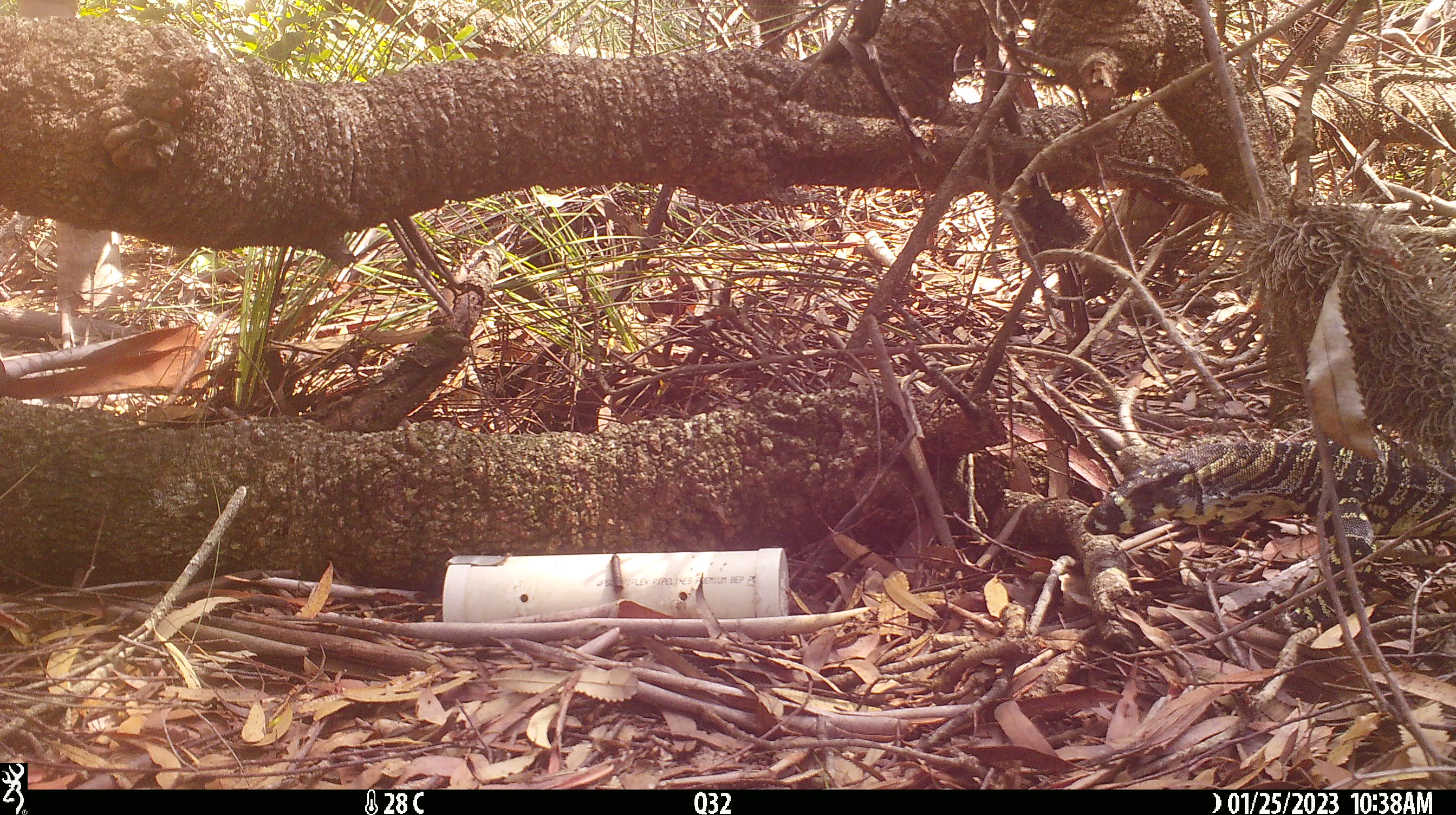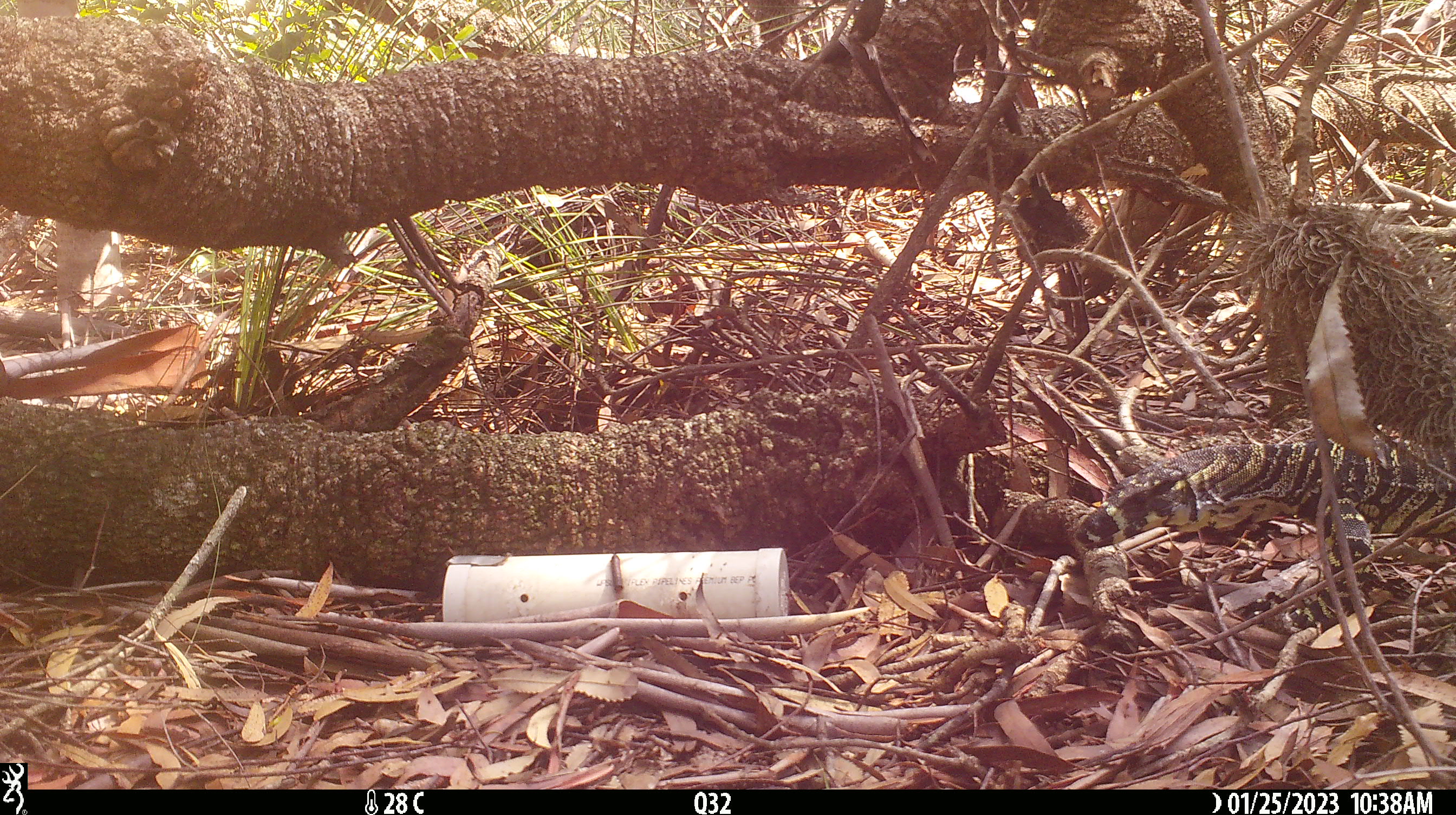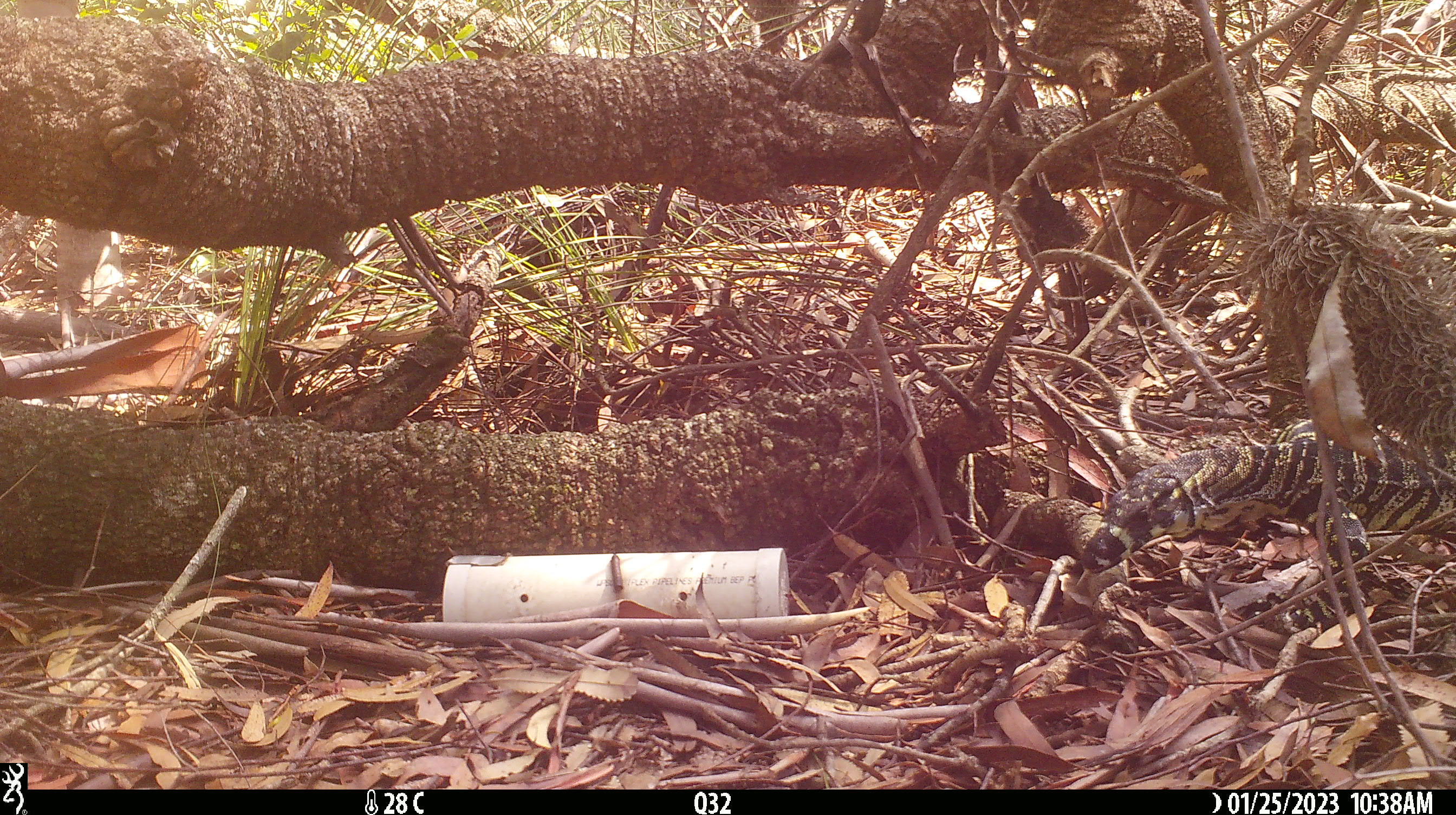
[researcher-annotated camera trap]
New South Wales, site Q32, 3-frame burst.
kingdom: Animalia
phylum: Chordata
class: Reptilia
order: Squamata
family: Varanidae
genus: Varanus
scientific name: Varanus varius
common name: lace monitor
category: goanna